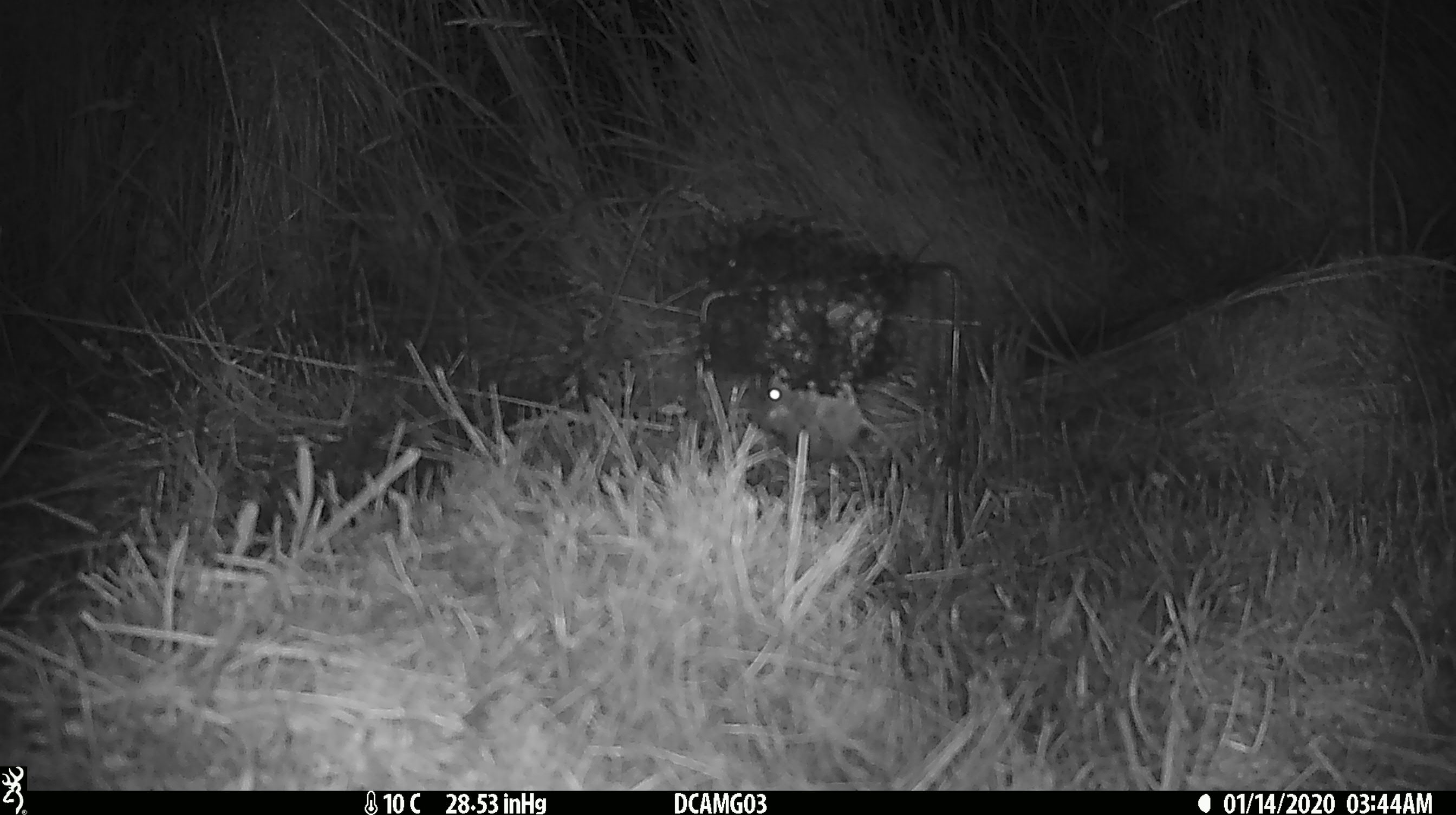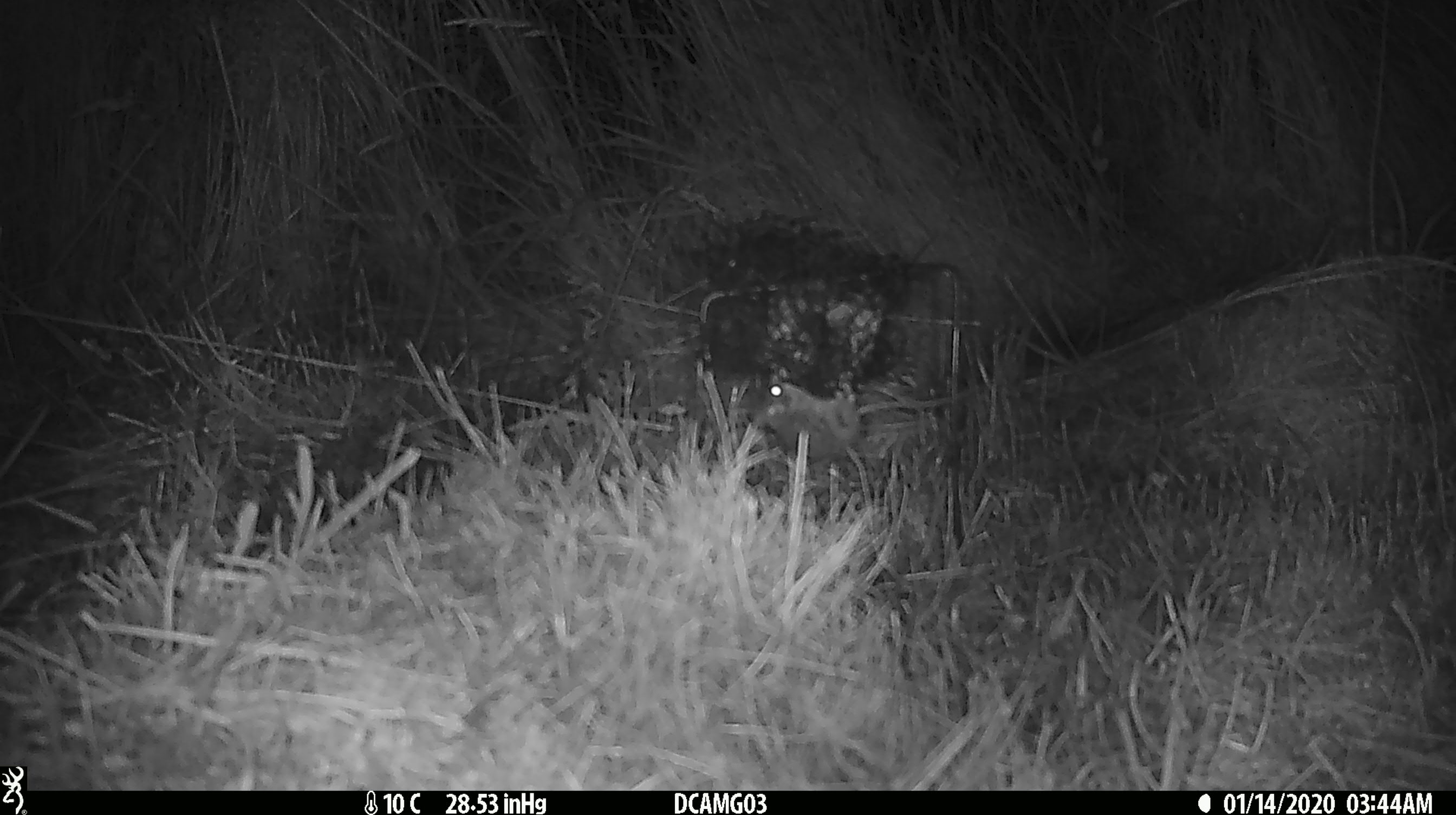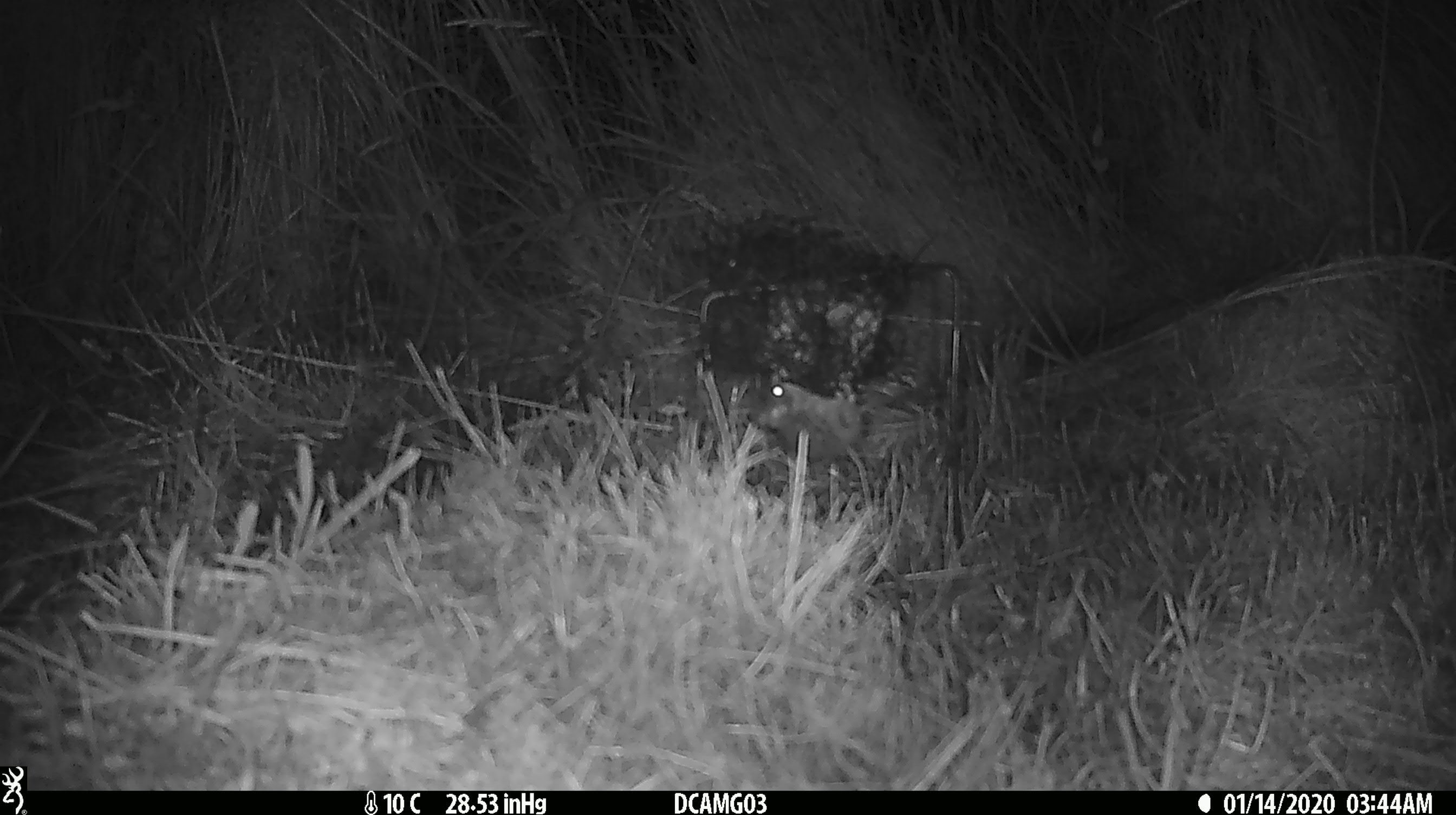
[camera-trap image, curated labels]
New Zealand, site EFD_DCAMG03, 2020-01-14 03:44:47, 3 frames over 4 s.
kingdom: Animalia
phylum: Chordata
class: Mammalia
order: Rodentia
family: Muridae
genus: Mus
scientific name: Mus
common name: mouse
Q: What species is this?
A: Mouse (Mus).